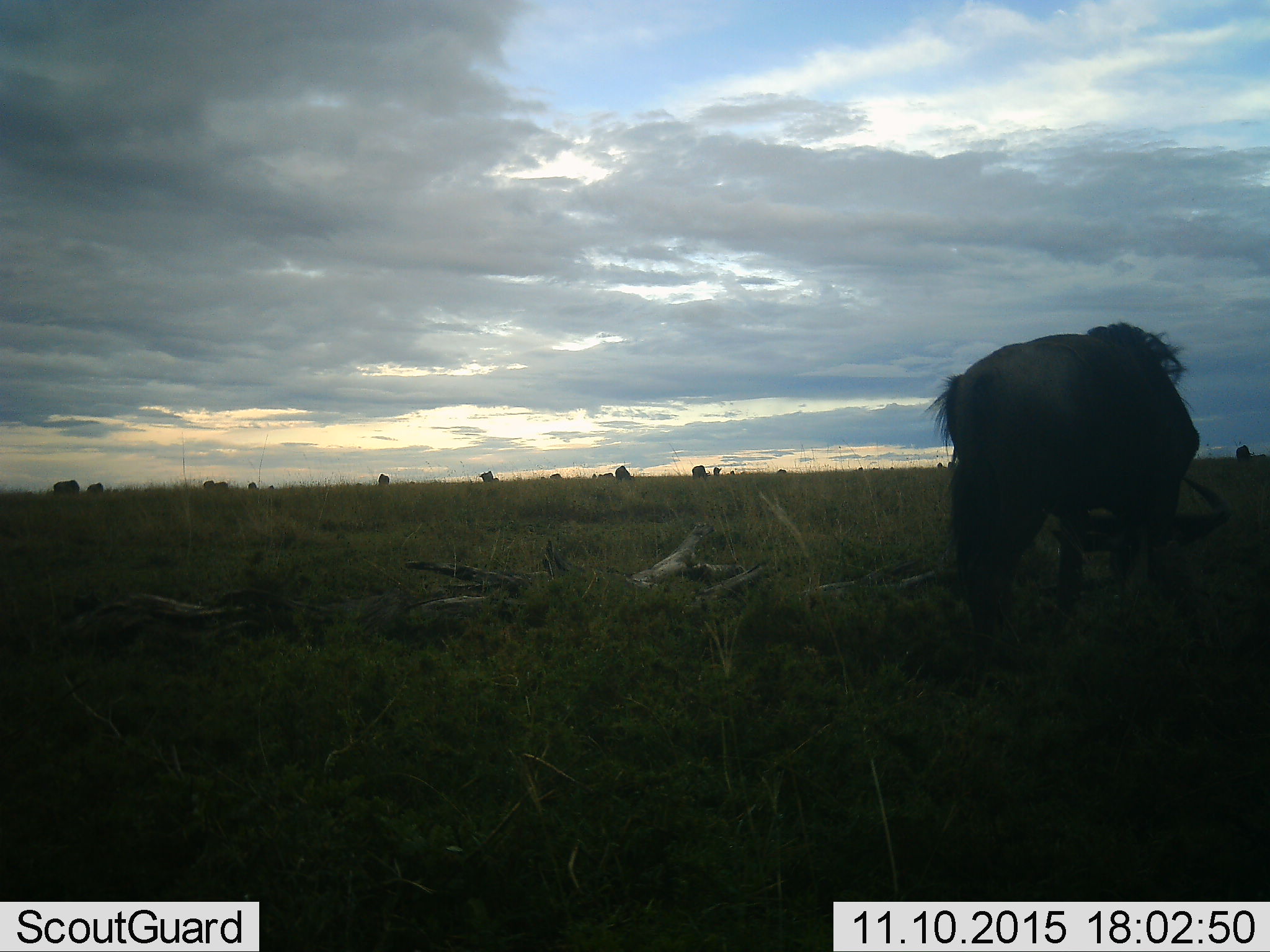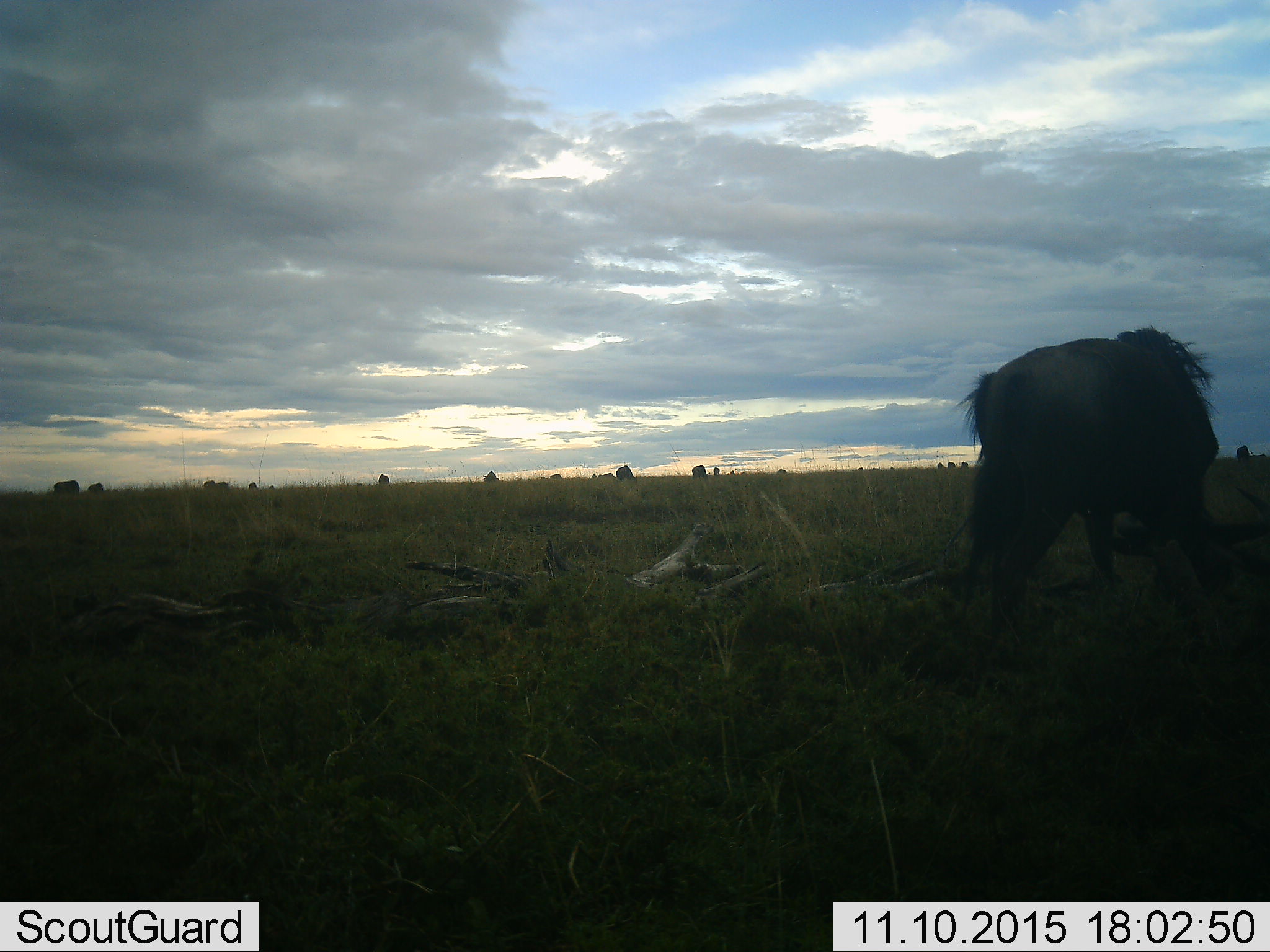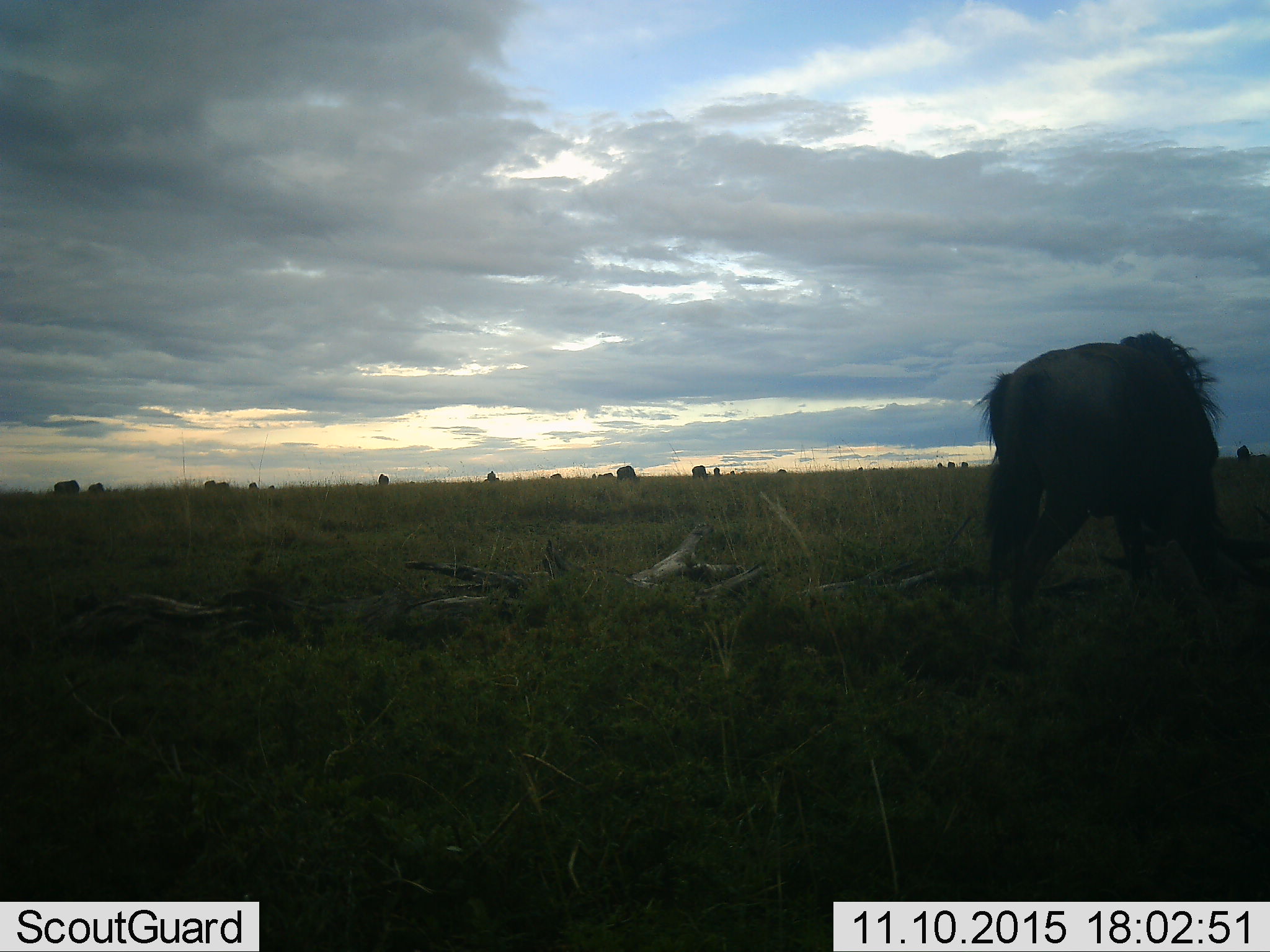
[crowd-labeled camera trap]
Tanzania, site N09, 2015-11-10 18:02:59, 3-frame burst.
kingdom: Animalia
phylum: Chordata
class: Mammalia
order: Artiodactyla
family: Bovidae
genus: Connochaetes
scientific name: Connochaetes taurinus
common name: blue wildebeest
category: wildebeest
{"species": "wildebeest (blue wildebeest) (Connochaetes taurinus)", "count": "11-50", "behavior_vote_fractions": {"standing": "40%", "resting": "0%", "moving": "20%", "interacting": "0%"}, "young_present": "0%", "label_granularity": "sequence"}